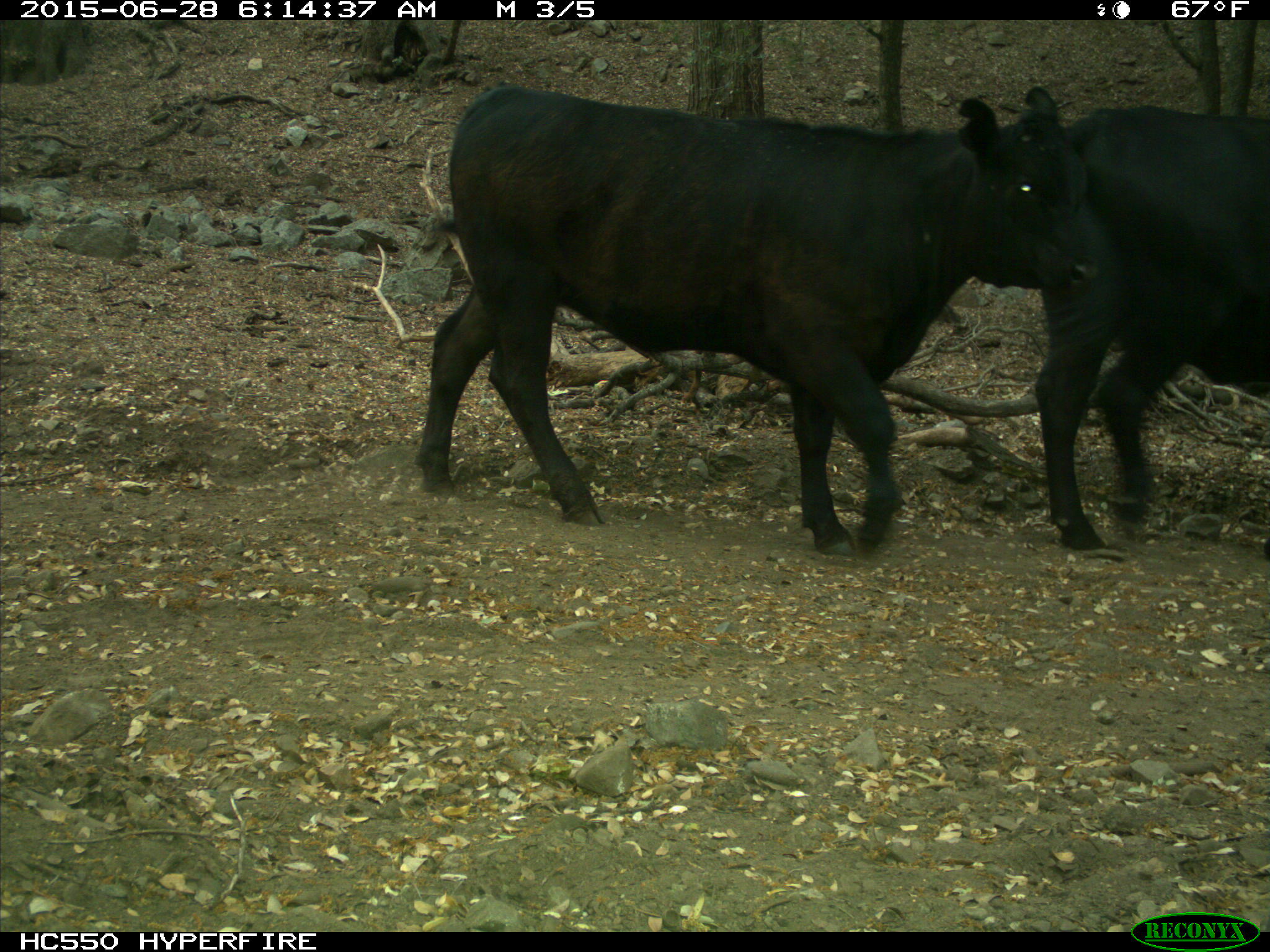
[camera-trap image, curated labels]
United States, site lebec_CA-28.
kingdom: Animalia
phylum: Chordata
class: Mammalia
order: Artiodactyla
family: Bovidae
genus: Bos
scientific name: Bos taurus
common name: domestic cow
Bos taurus (domestic cow).